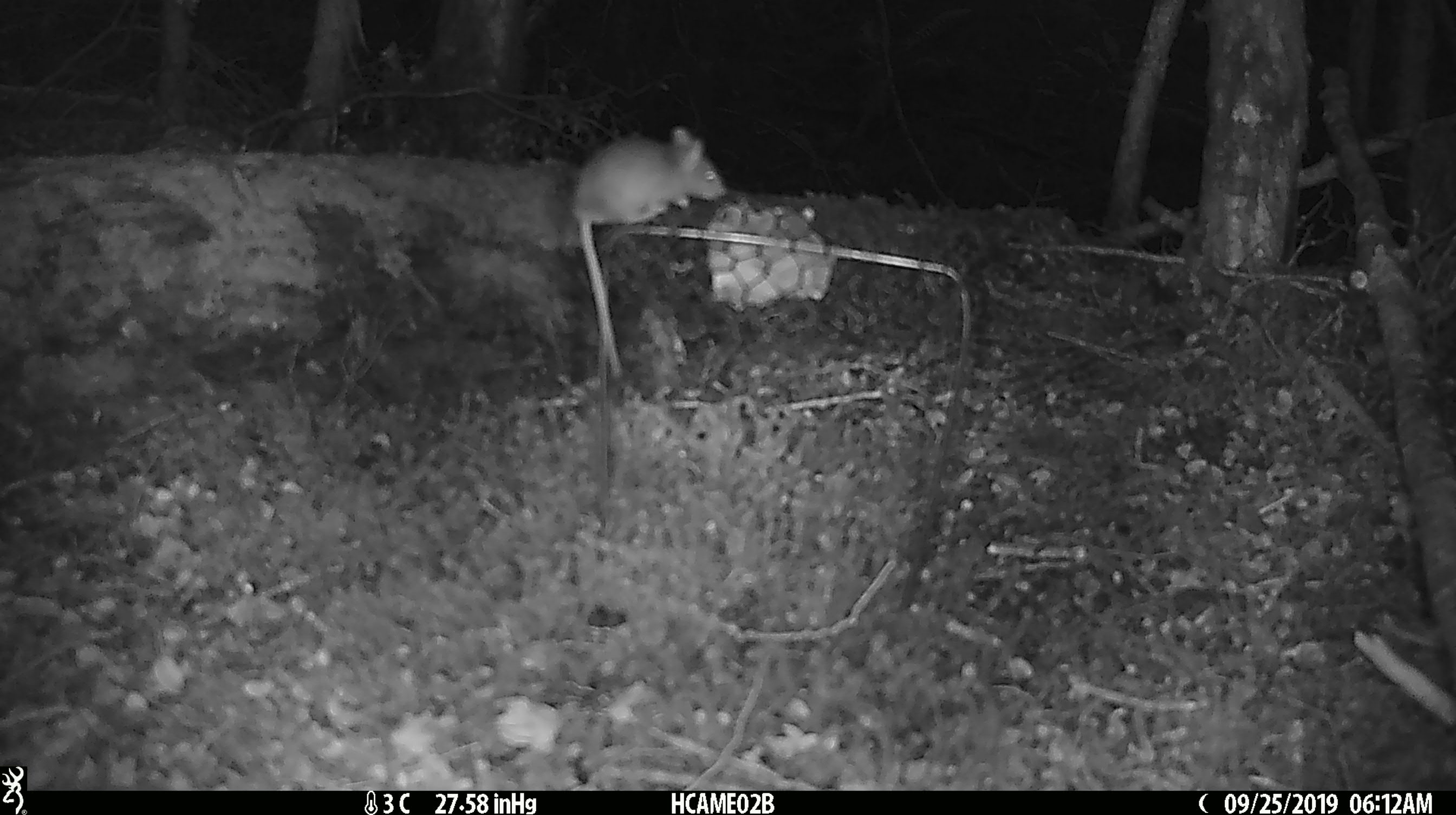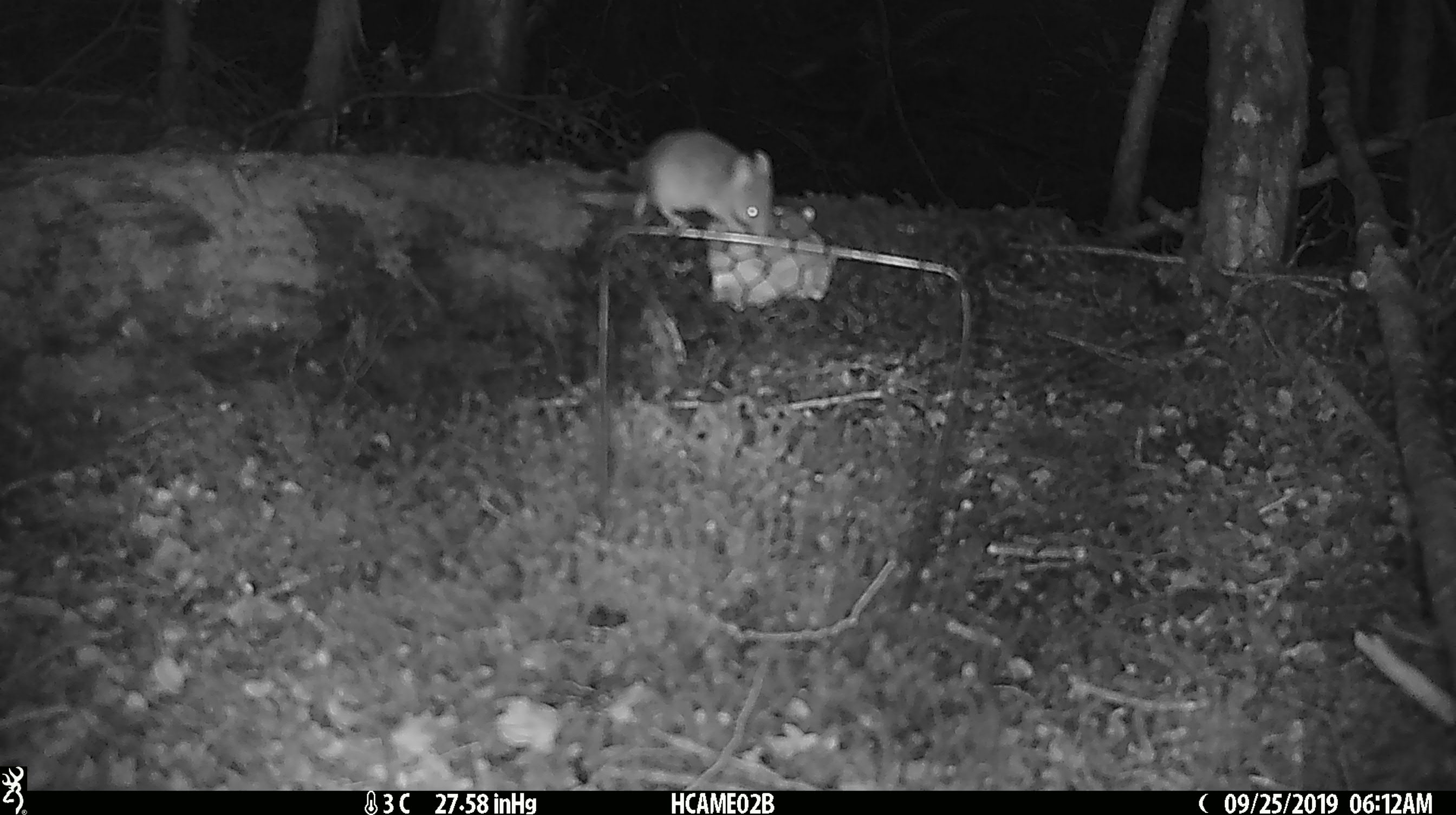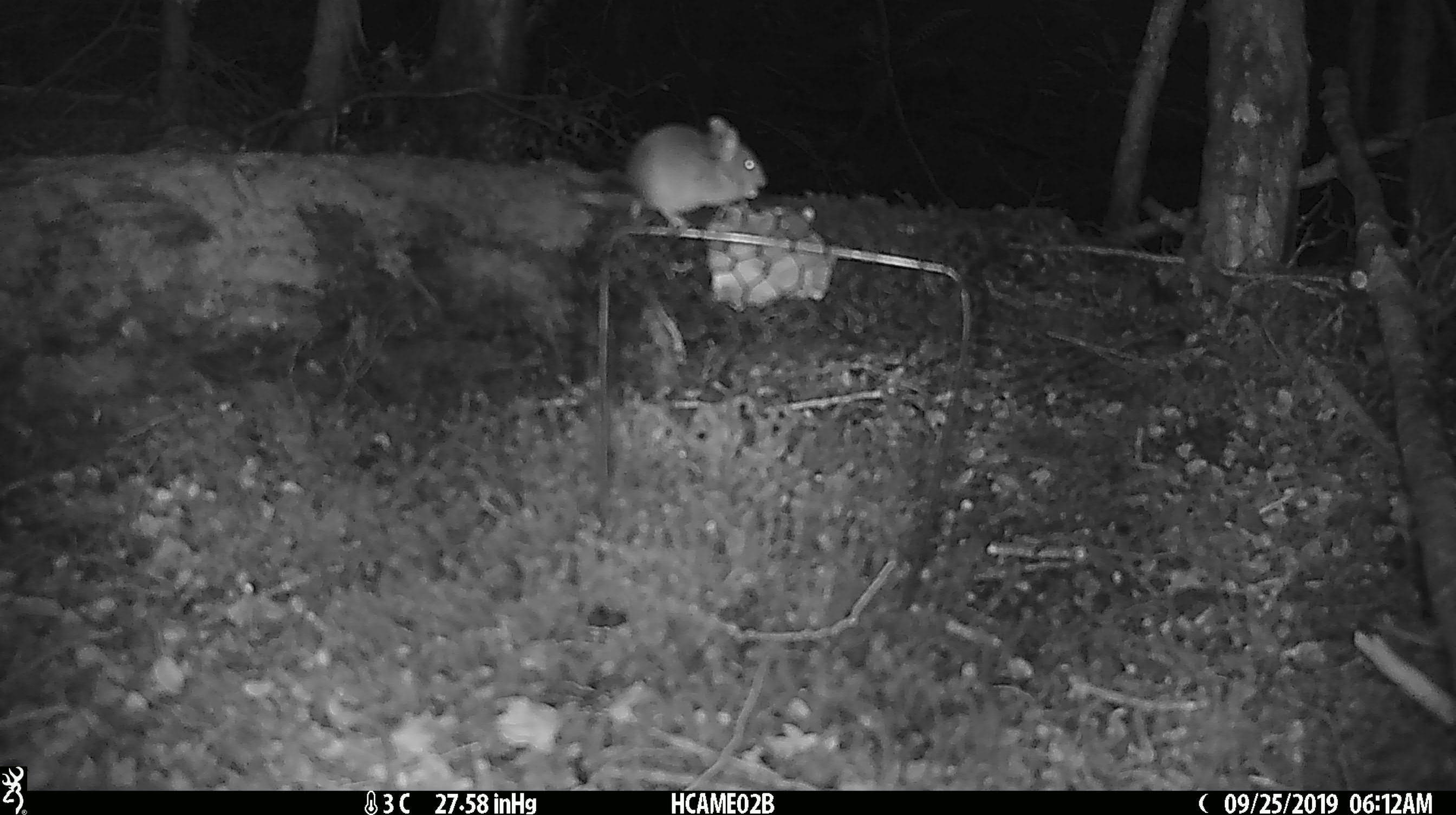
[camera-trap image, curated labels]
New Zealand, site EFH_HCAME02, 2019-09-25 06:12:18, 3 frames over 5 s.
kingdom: Animalia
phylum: Chordata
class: Mammalia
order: Rodentia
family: Muridae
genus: Mus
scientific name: Mus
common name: mouse